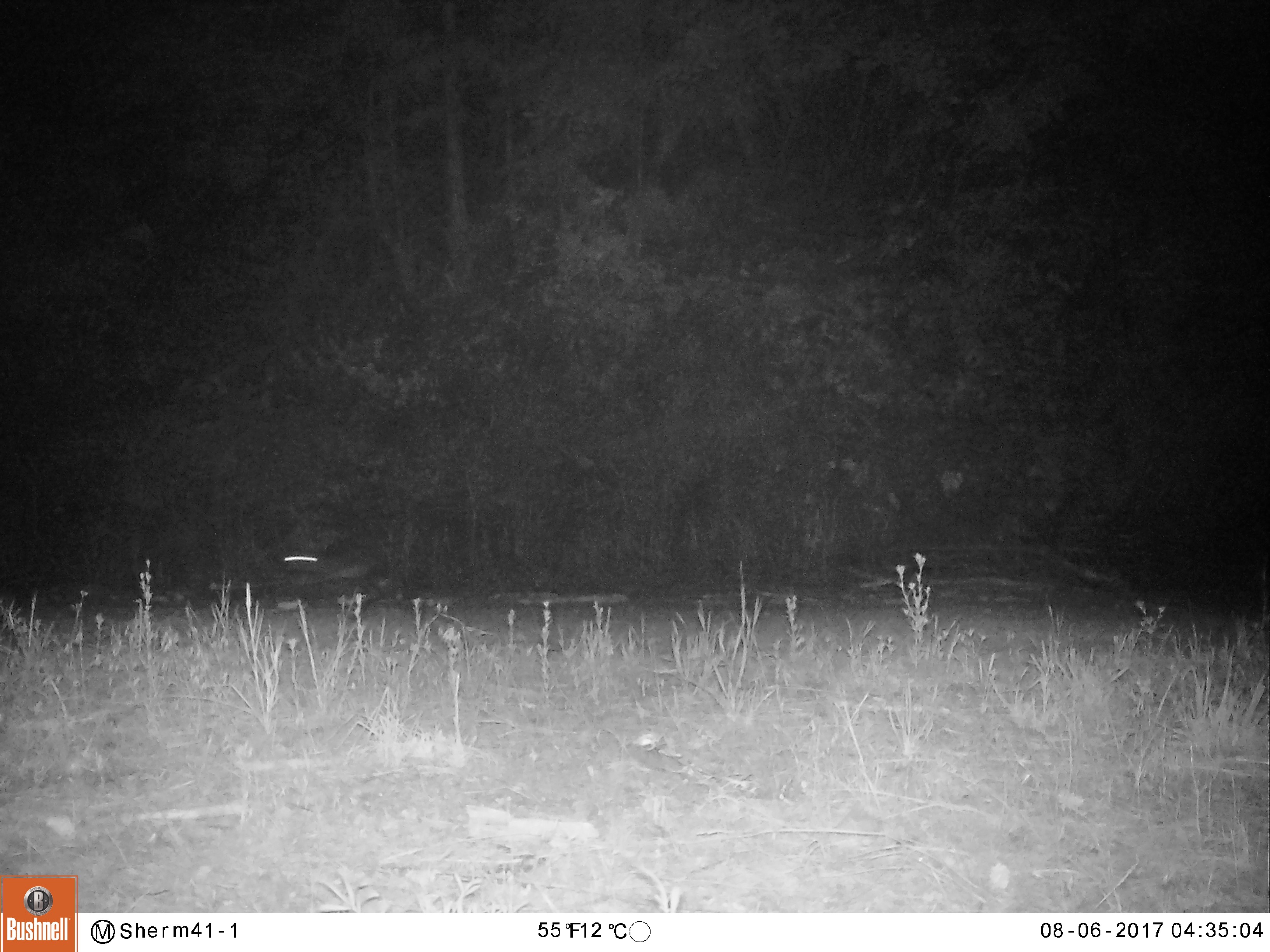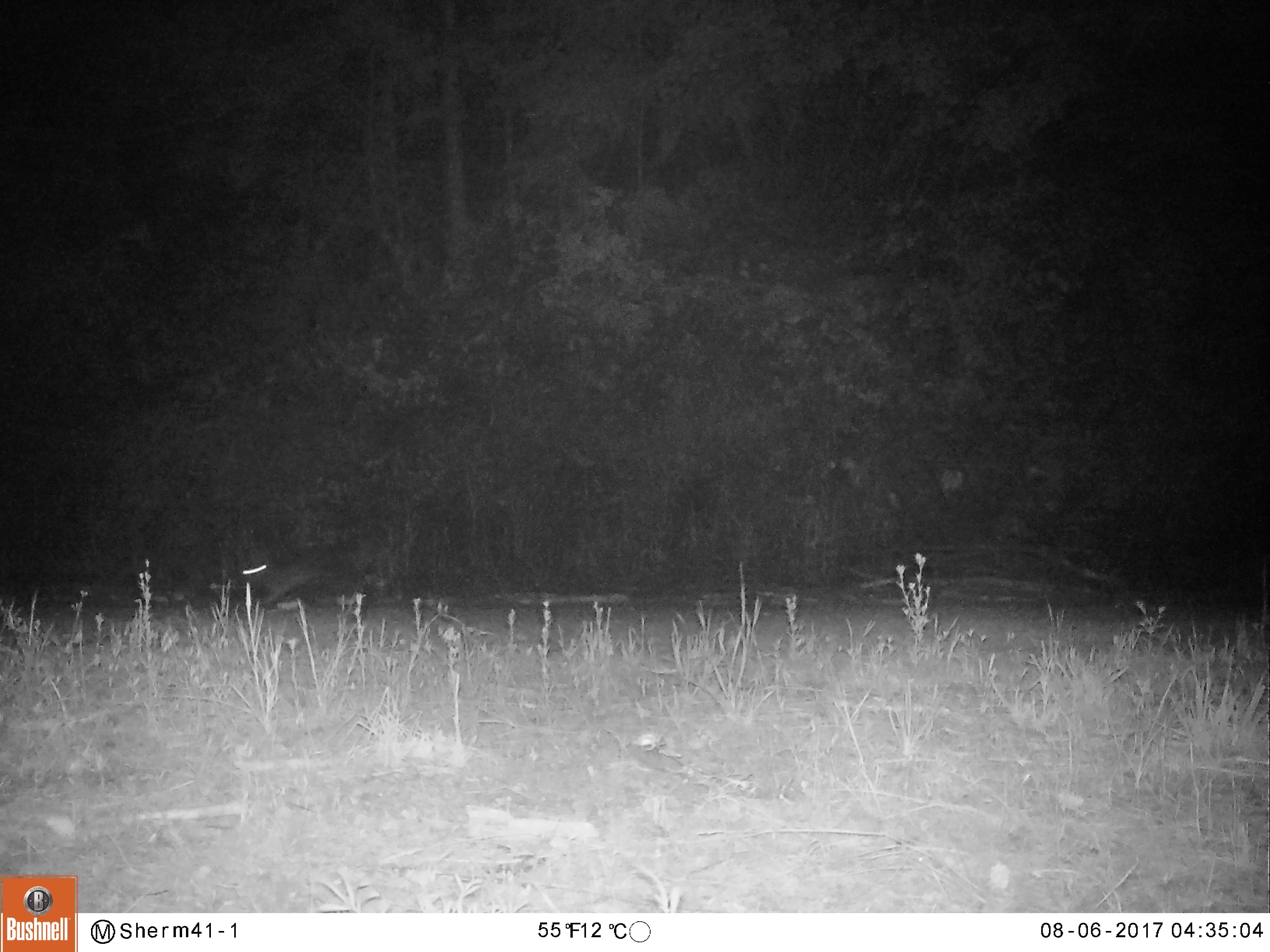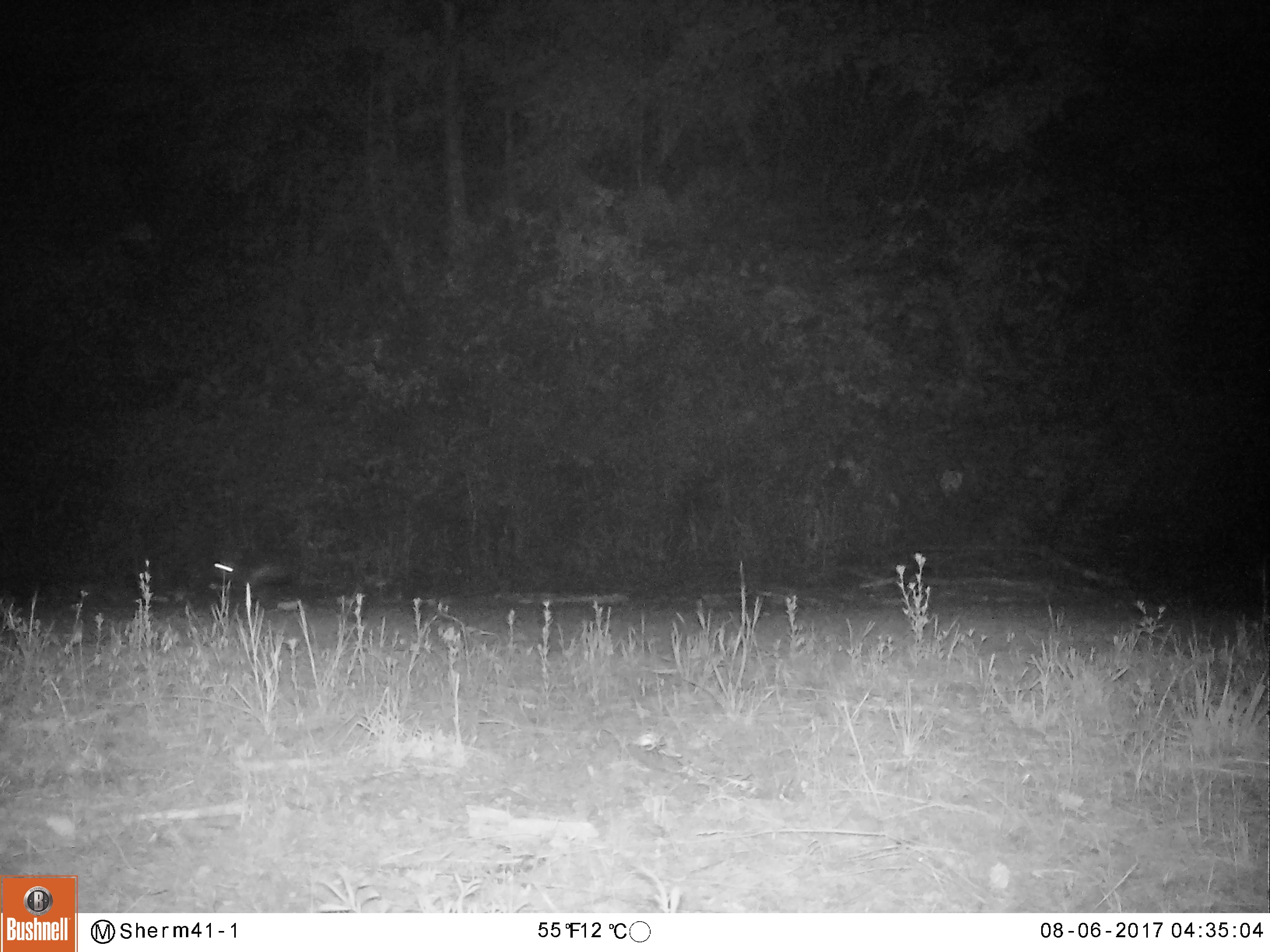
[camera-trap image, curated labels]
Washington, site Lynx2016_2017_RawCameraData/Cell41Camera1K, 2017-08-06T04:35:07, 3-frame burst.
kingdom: Animalia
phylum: Chordata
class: Mammalia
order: Lagomorpha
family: Leporidae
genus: Lepus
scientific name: Lepus americanus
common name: snowshoe hare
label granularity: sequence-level